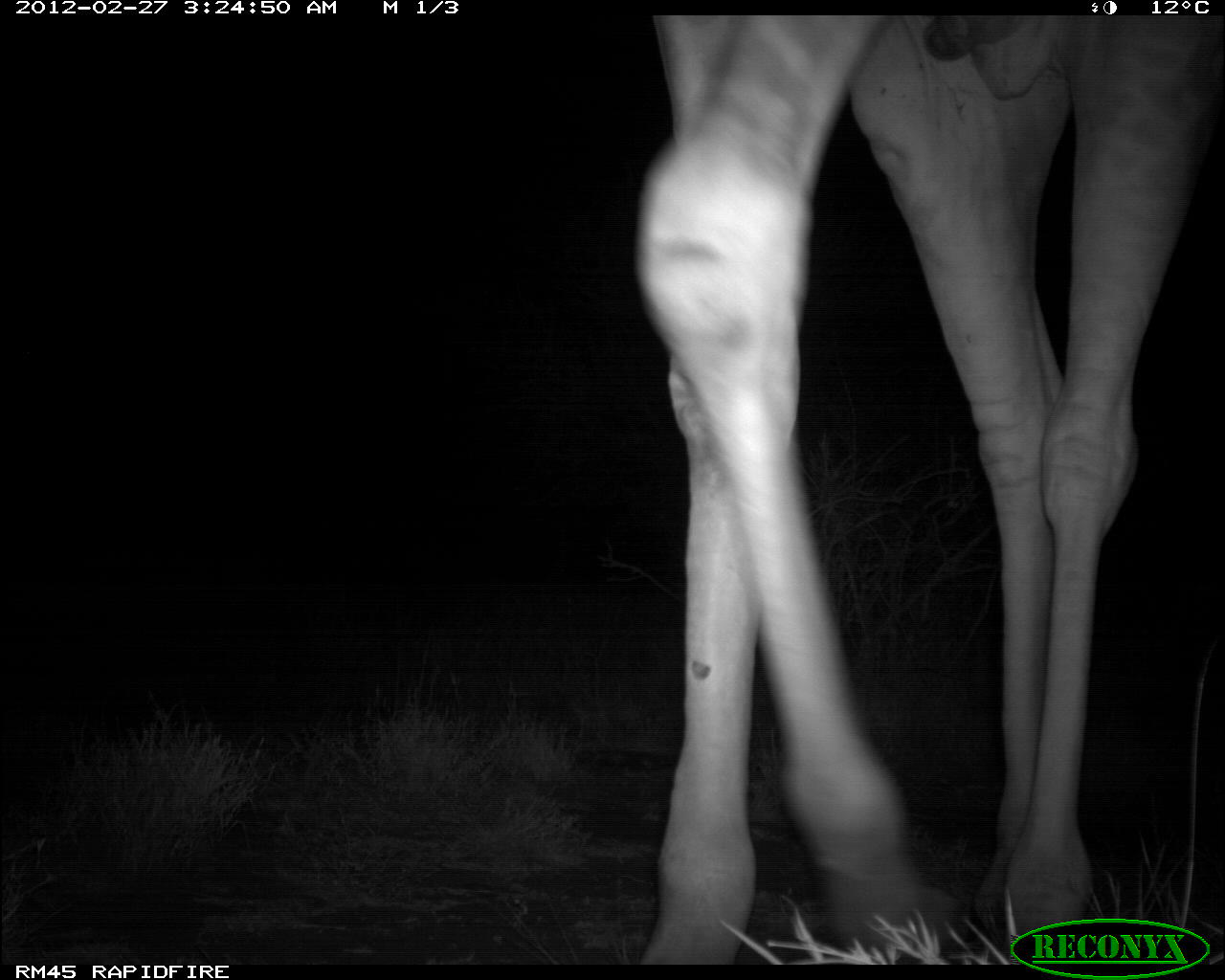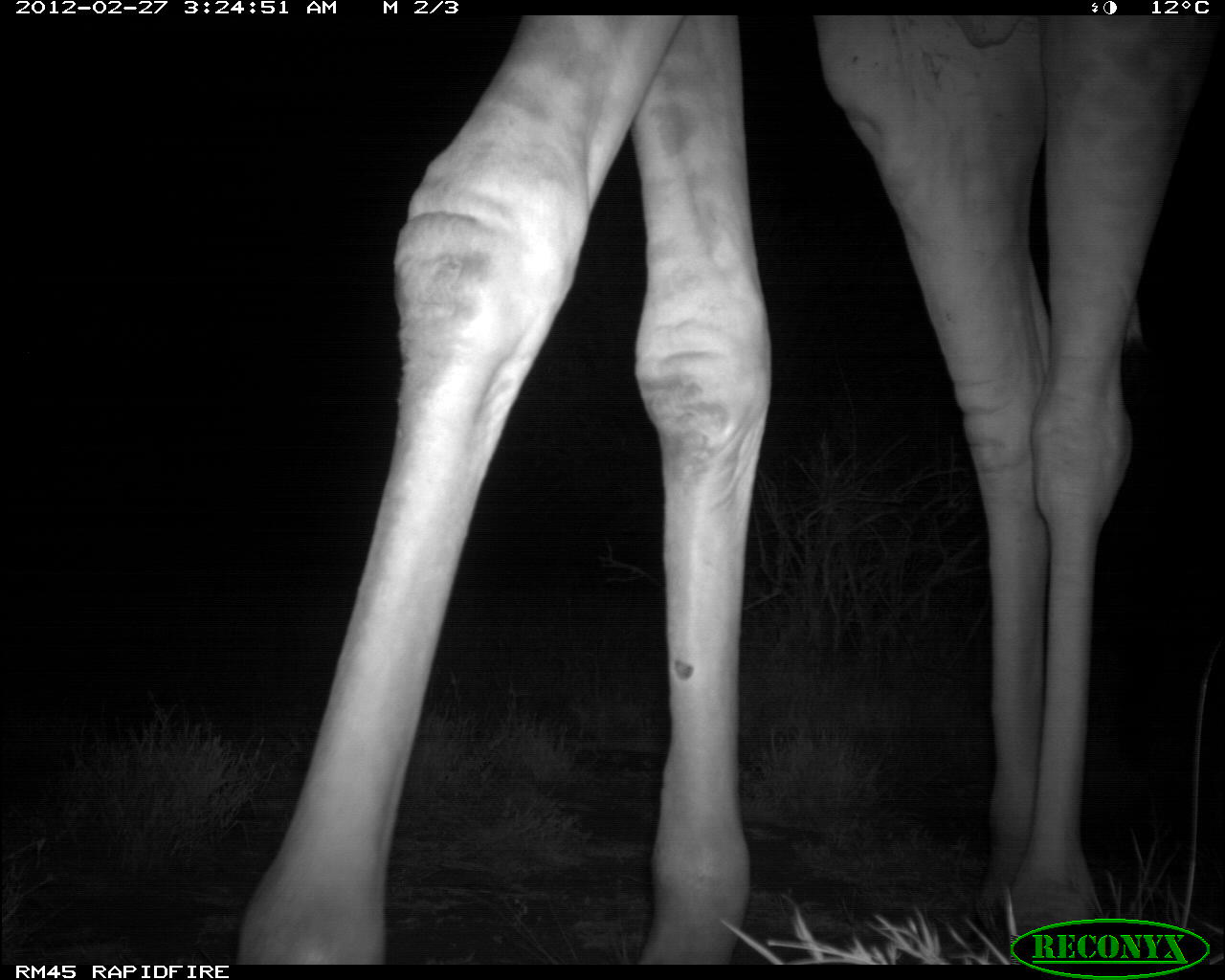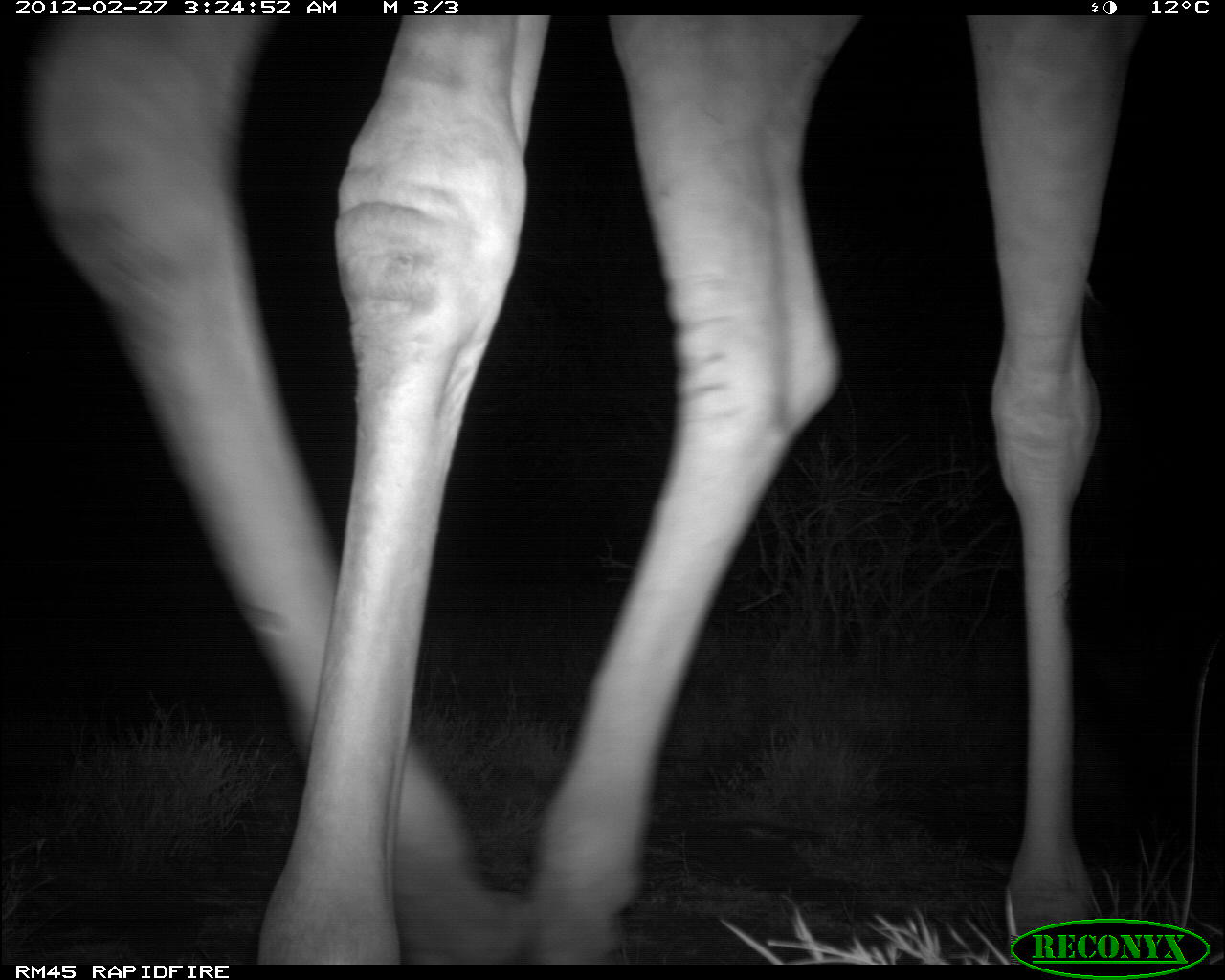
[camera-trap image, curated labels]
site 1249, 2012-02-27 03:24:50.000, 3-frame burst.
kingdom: Animalia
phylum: Chordata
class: Mammalia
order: Artiodactyla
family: Giraffidae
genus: Giraffa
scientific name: Giraffa camelopardalis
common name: giraffe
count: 1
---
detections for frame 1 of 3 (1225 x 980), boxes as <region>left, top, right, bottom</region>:
giraffa camelopardalis: <region>623, 16, 1225, 966</region>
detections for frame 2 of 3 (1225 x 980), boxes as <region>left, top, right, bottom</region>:
giraffa camelopardalis: <region>232, 15, 1225, 963</region>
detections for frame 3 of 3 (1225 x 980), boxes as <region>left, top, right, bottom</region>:
giraffa camelopardalis: <region>13, 16, 1144, 964</region>